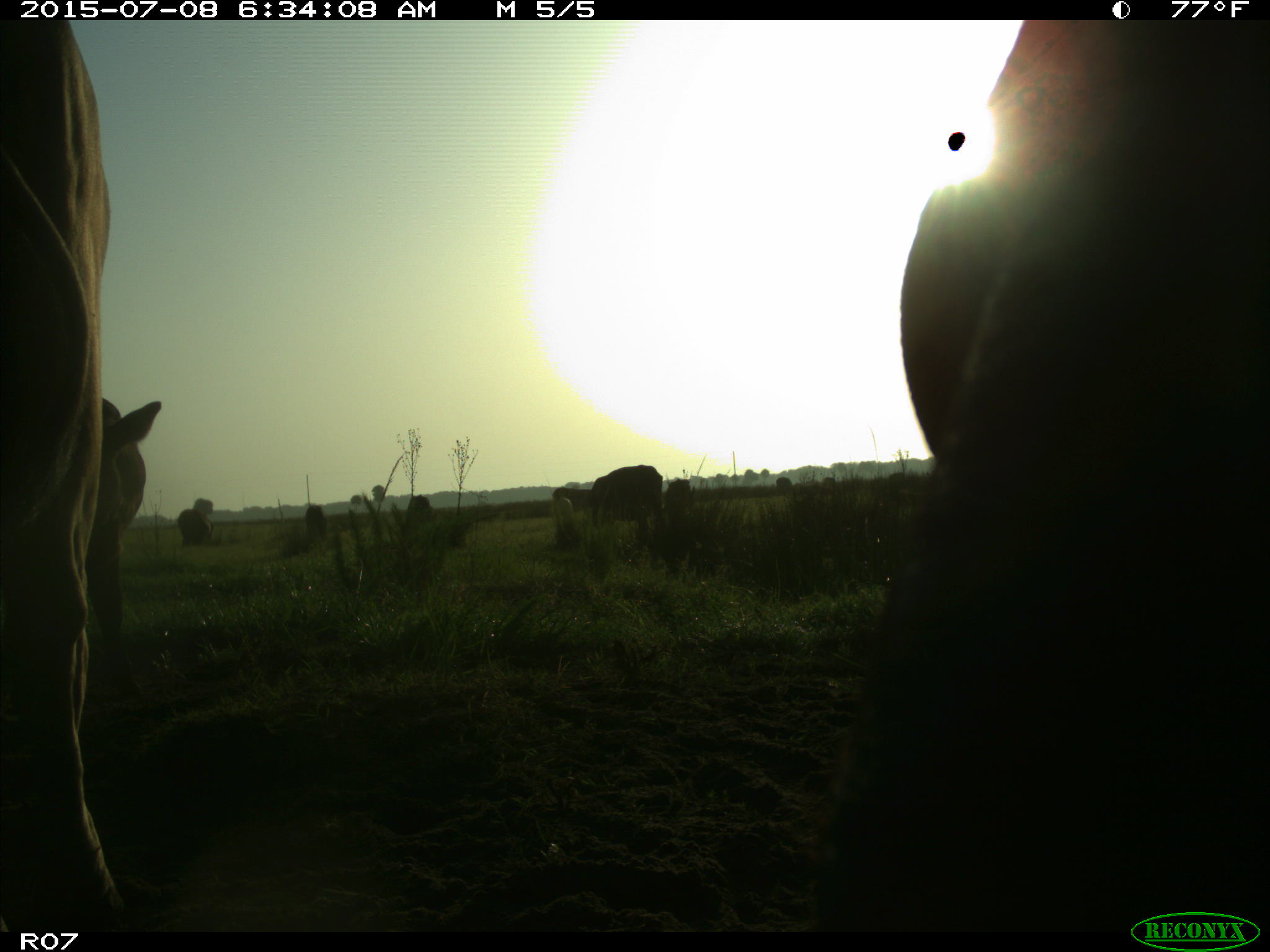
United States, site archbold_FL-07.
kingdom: Animalia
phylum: Chordata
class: Mammalia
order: Artiodactyla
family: Bovidae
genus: Bos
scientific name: Bos taurus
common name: domestic cow